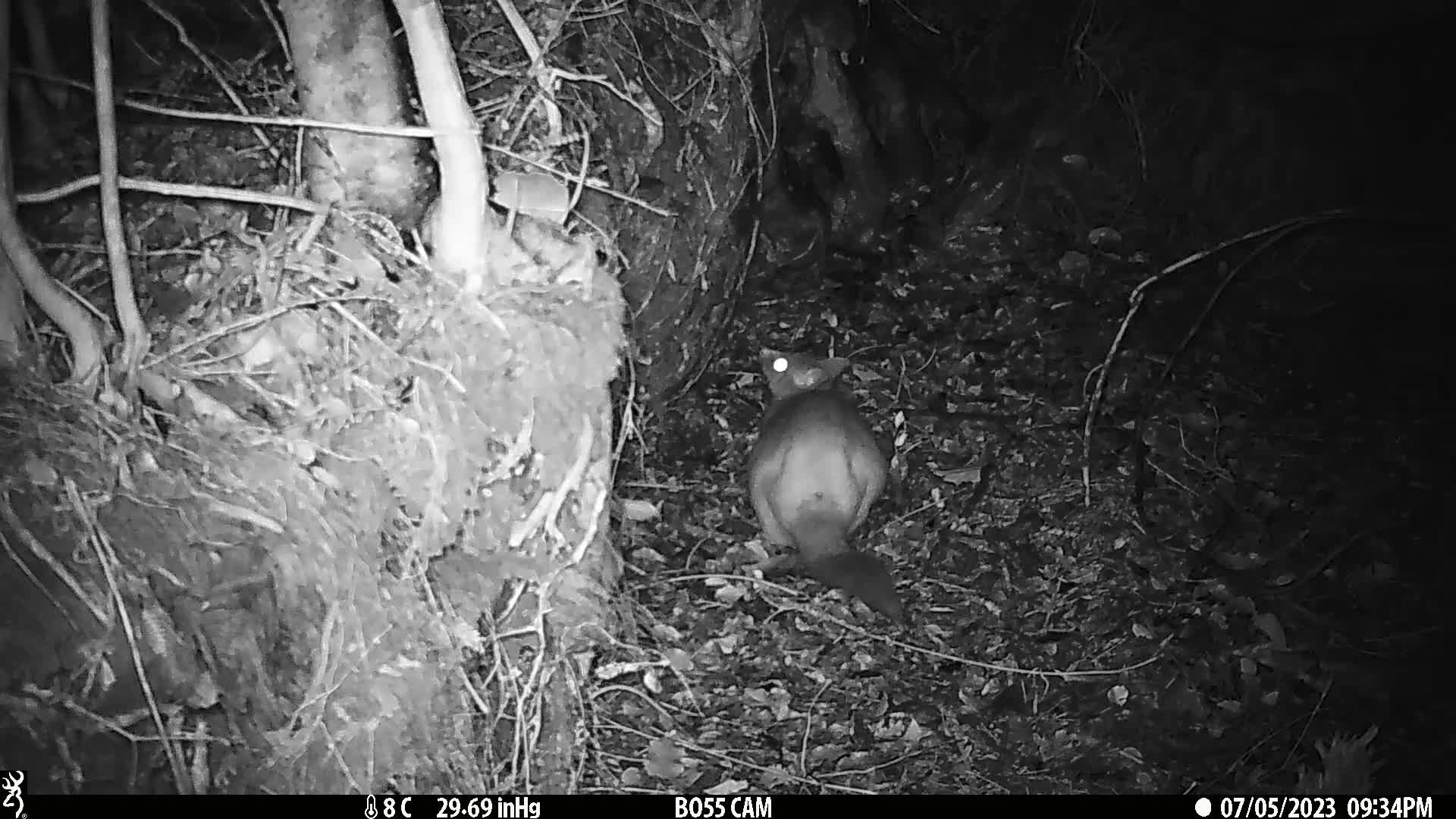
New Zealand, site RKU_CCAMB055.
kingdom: Animalia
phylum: Chordata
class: Mammalia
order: Diprotodontia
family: Phalangeridae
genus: Trichosurus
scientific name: Trichosurus vulpecula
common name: common brushtail possum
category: possum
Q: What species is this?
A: Possum (common brushtail possum) (Trichosurus vulpecula).